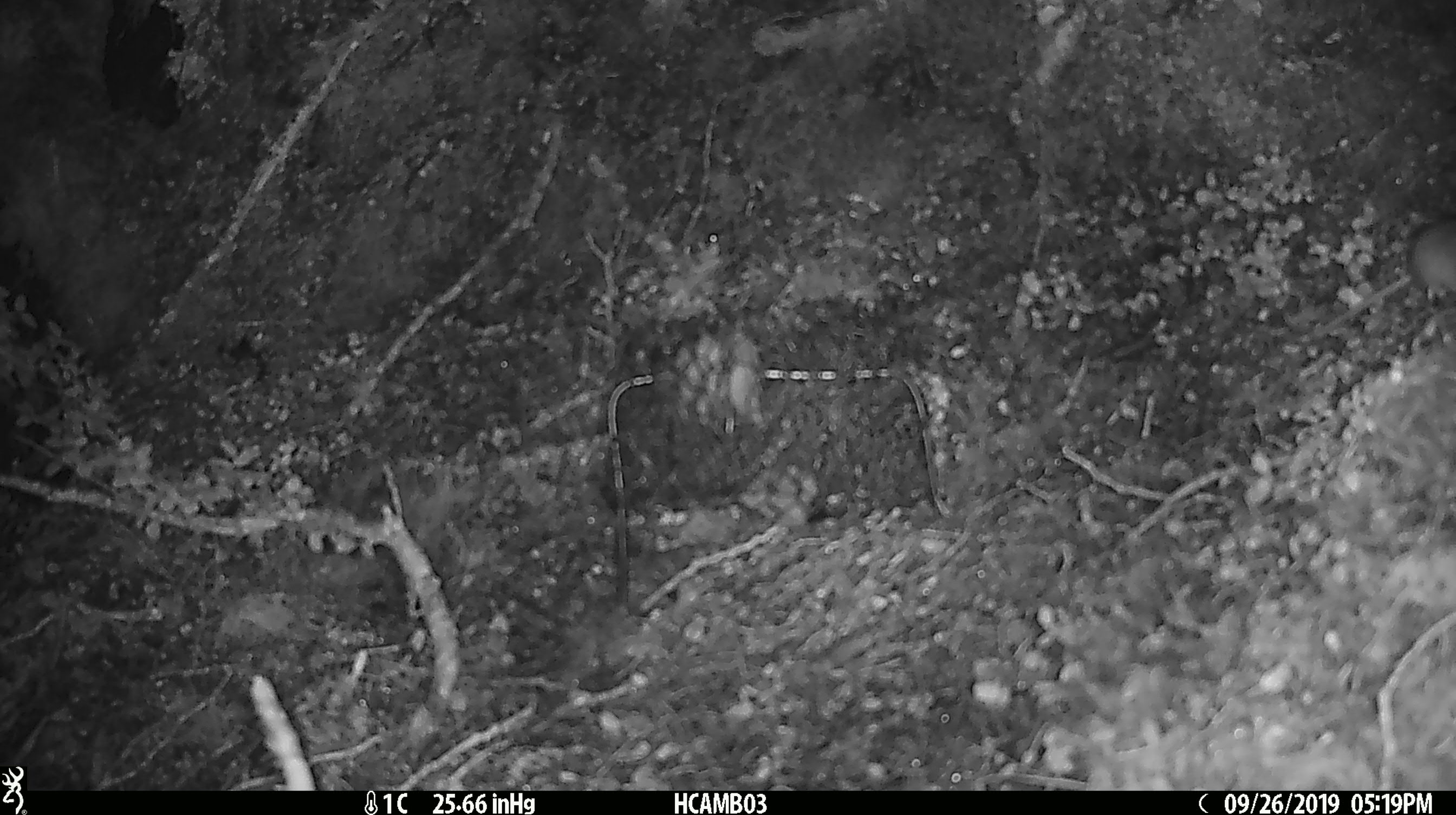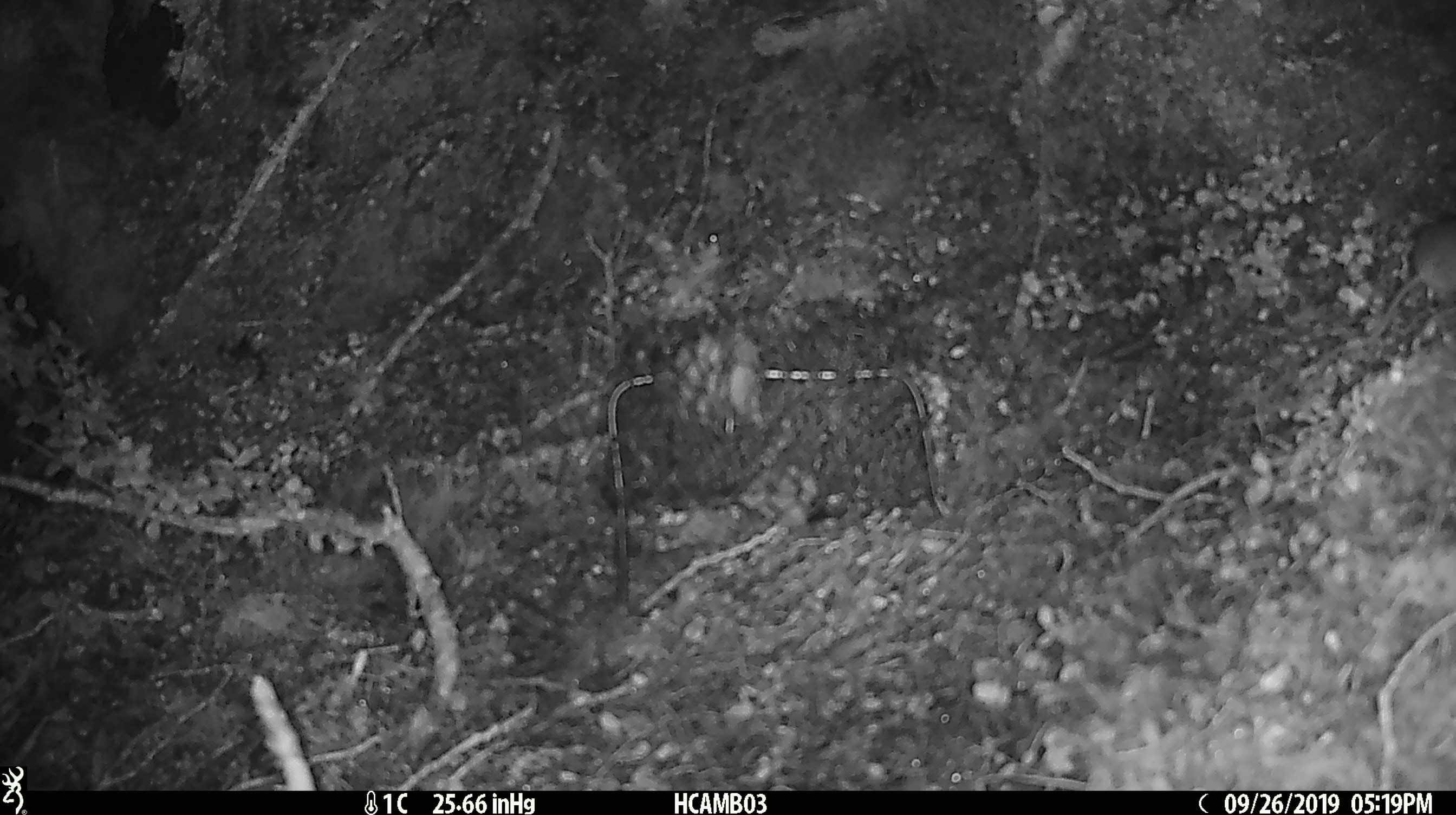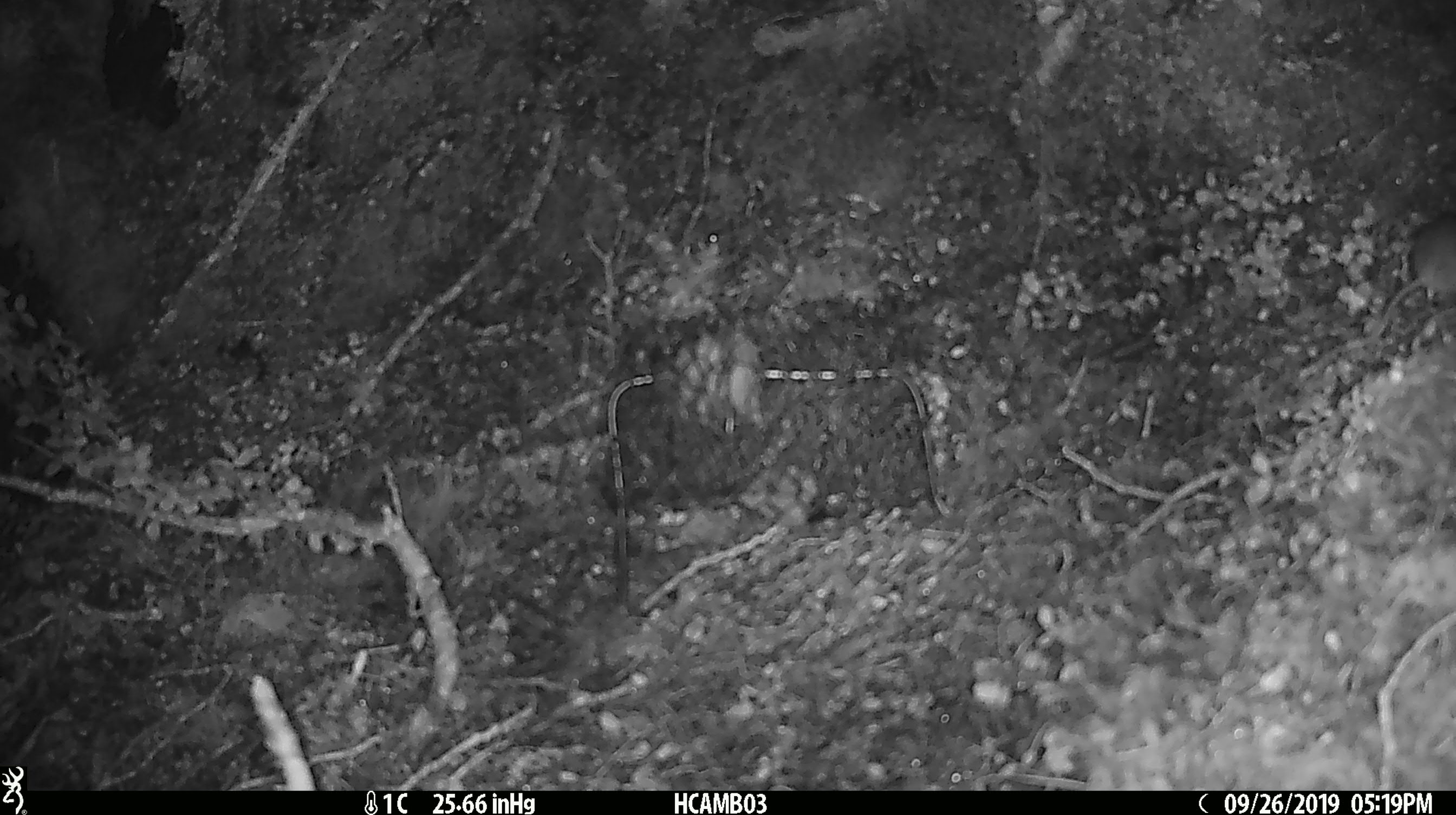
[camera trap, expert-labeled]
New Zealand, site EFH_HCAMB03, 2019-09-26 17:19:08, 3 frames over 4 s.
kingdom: Animalia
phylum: Chordata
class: Mammalia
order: Rodentia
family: Muridae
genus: Mus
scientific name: Mus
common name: mouse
Mouse (Mus).